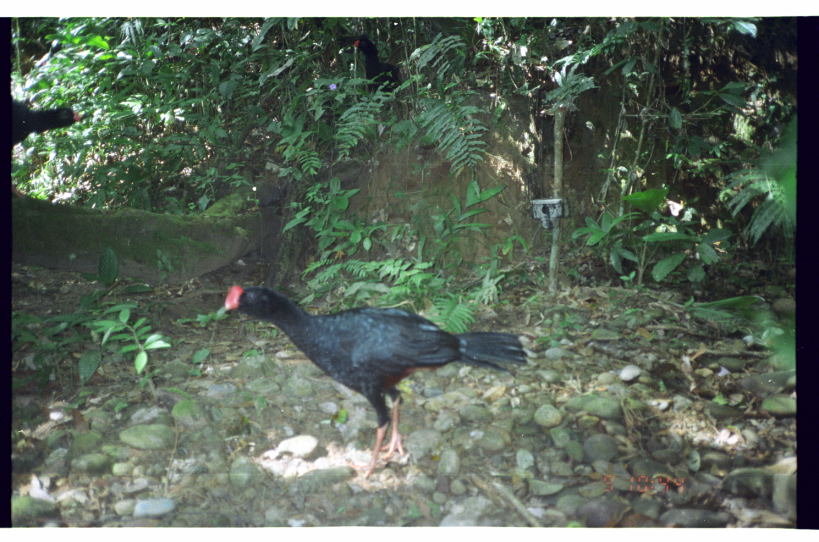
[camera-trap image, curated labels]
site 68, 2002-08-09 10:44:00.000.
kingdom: Animalia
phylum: Chordata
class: Aves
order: Galliformes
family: Cracidae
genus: Mitu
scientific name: Mitu tuberosum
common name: razor-billed curassow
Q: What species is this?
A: Mitu tuberosum (razor-billed curassow).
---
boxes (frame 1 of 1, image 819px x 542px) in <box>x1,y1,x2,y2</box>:
mitu tuberosum: <box>221,283,539,482</box>; <box>10,87,84,151</box>